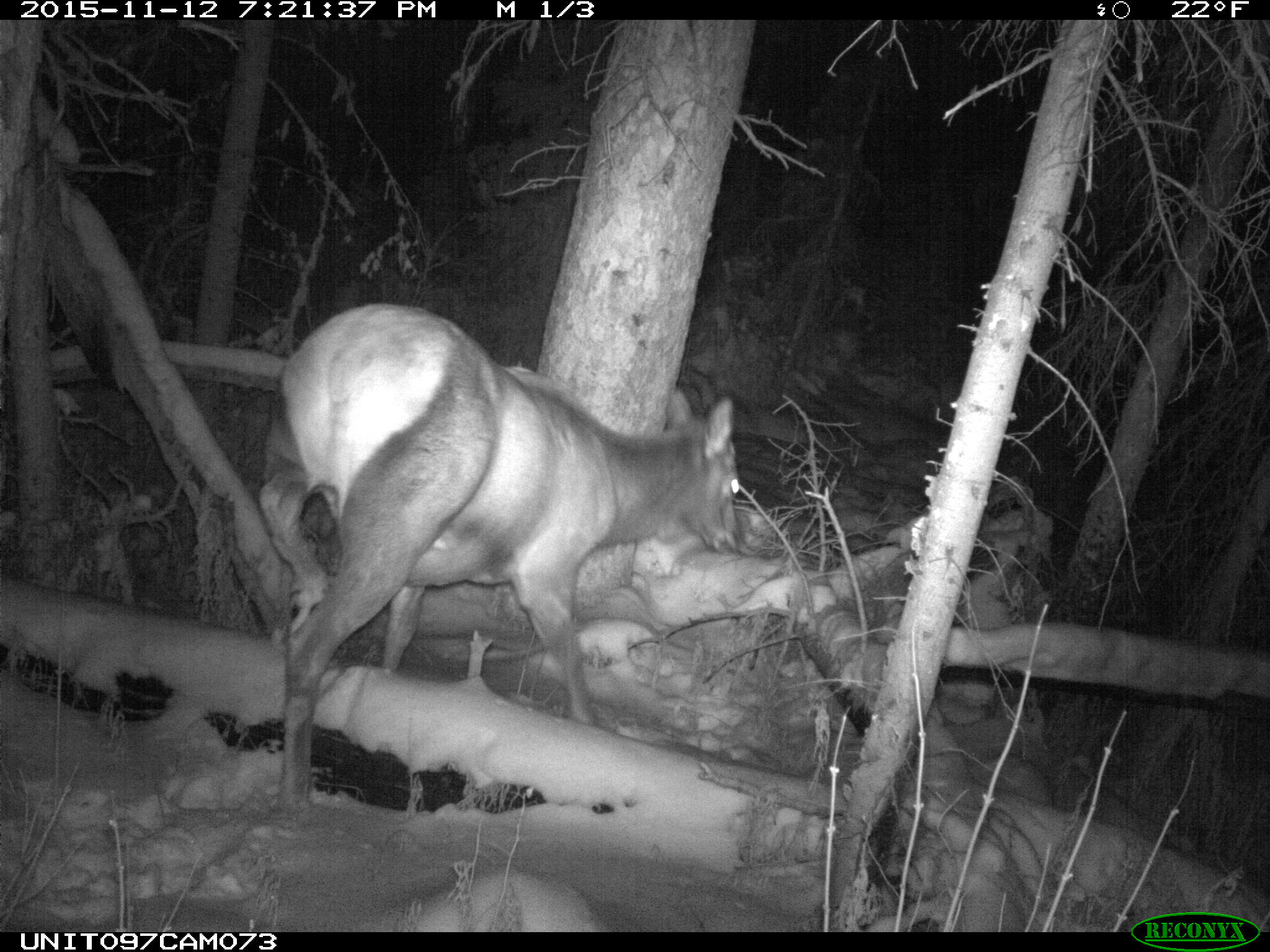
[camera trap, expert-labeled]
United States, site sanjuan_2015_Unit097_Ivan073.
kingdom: Animalia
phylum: Chordata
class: Mammalia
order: Artiodactyla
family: Cervidae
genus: Cervus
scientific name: Cervus elaphus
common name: red deer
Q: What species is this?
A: Cervus elaphus (red deer).